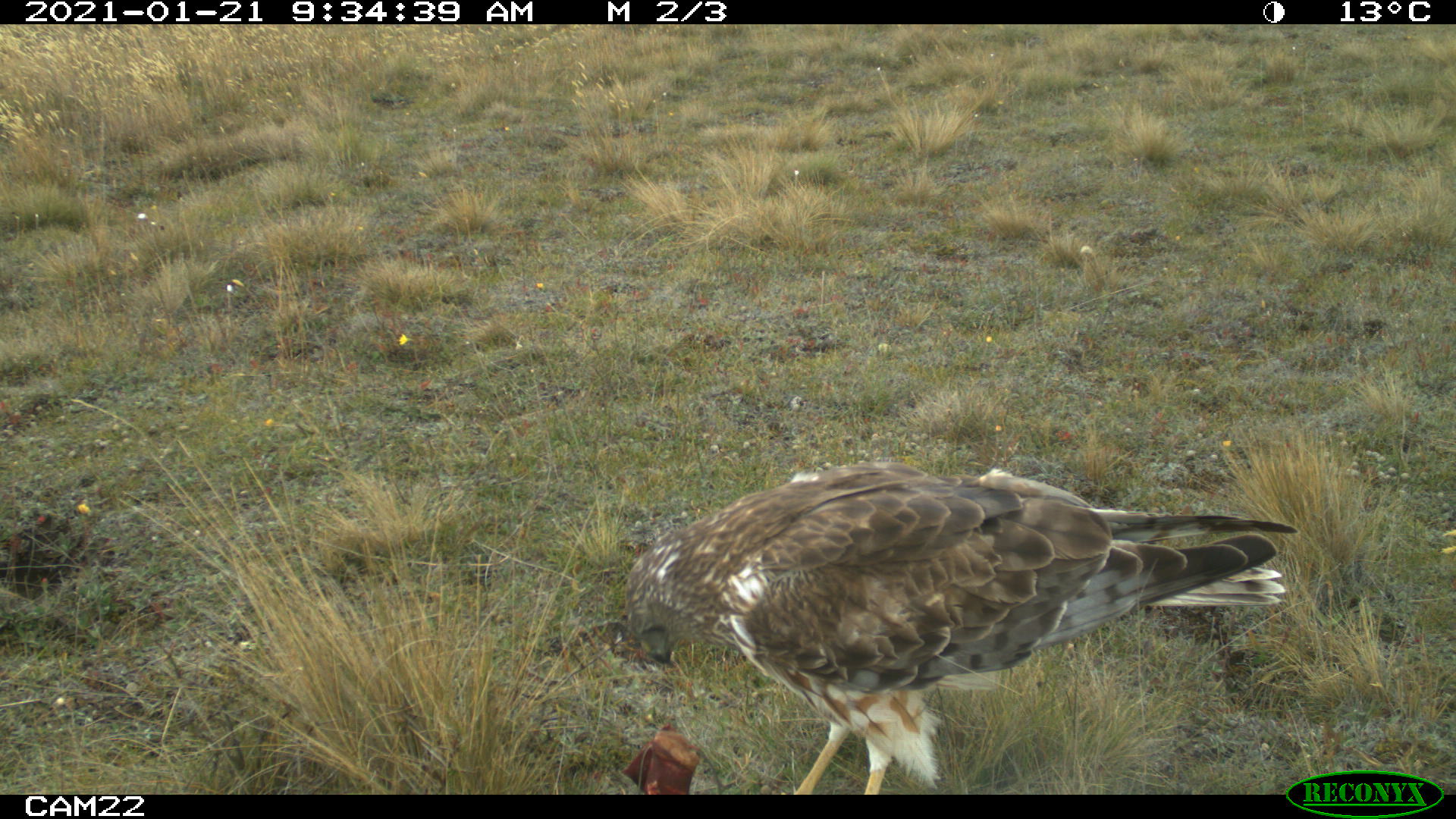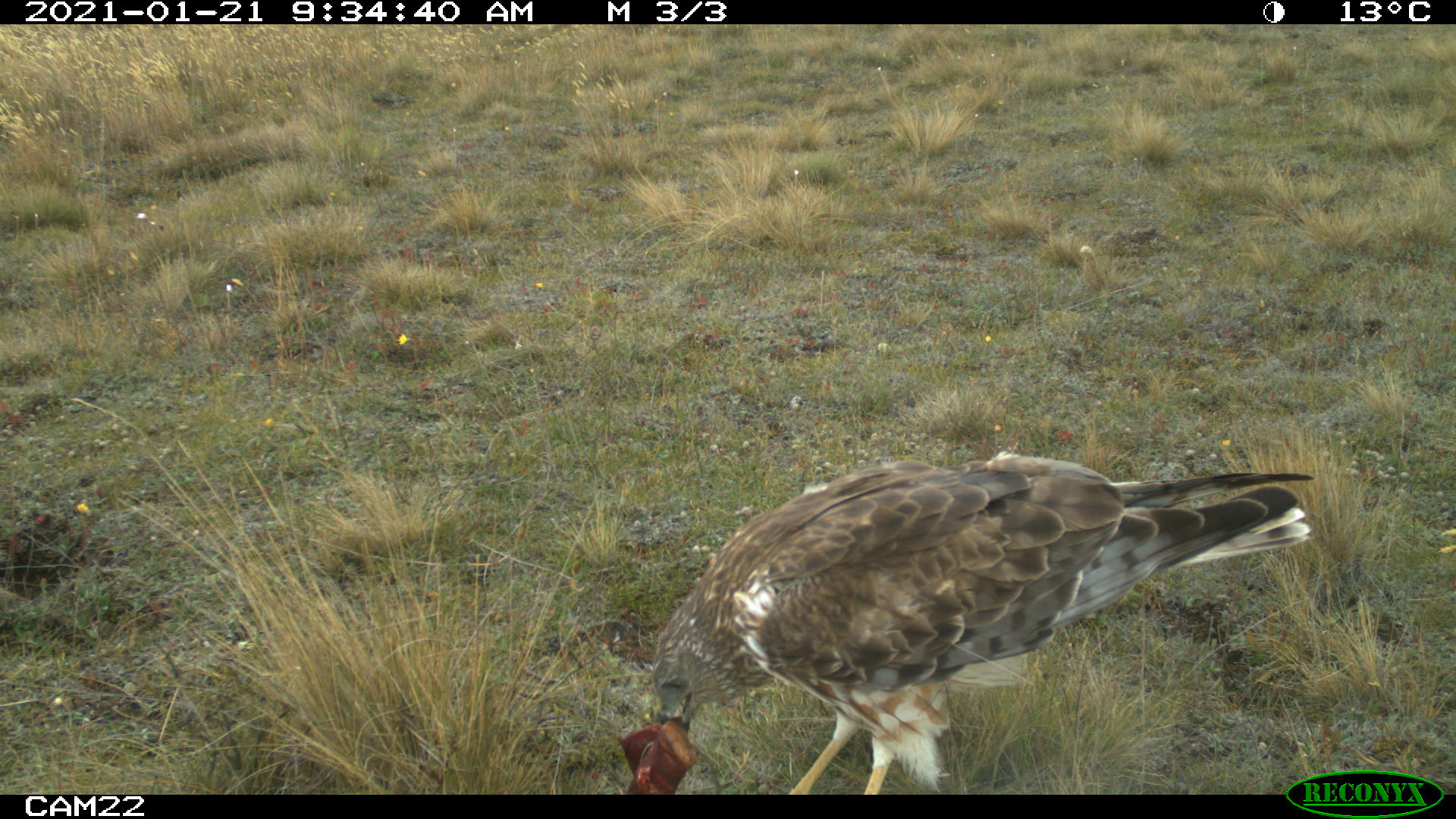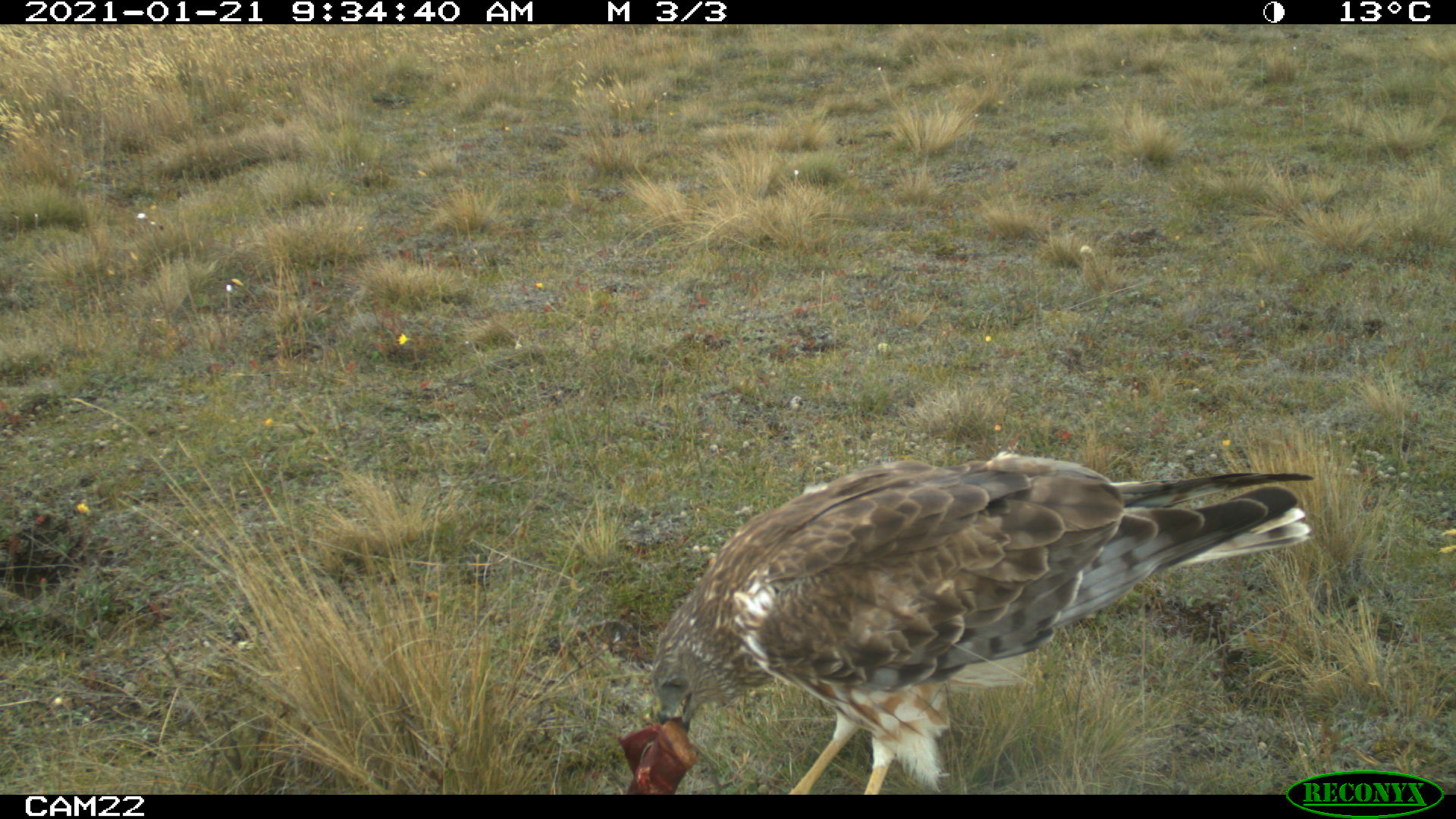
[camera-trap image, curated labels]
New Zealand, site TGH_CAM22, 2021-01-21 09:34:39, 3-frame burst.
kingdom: Animalia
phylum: Chordata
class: Aves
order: Accipitriformes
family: Accipitridae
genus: Circus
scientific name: Circus approximans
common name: swamp harrier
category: harrier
Harrier (swamp harrier) (Circus approximans).